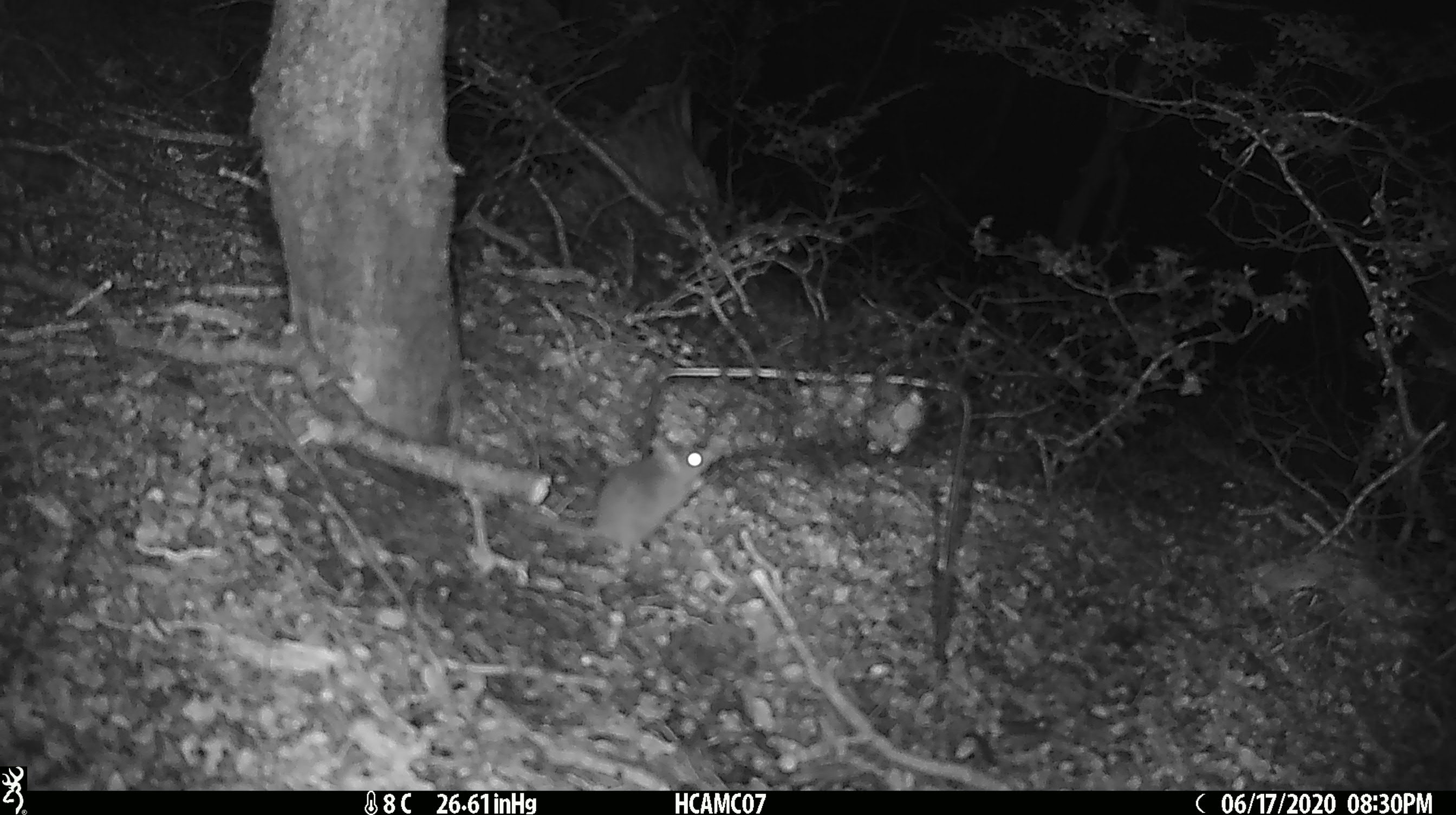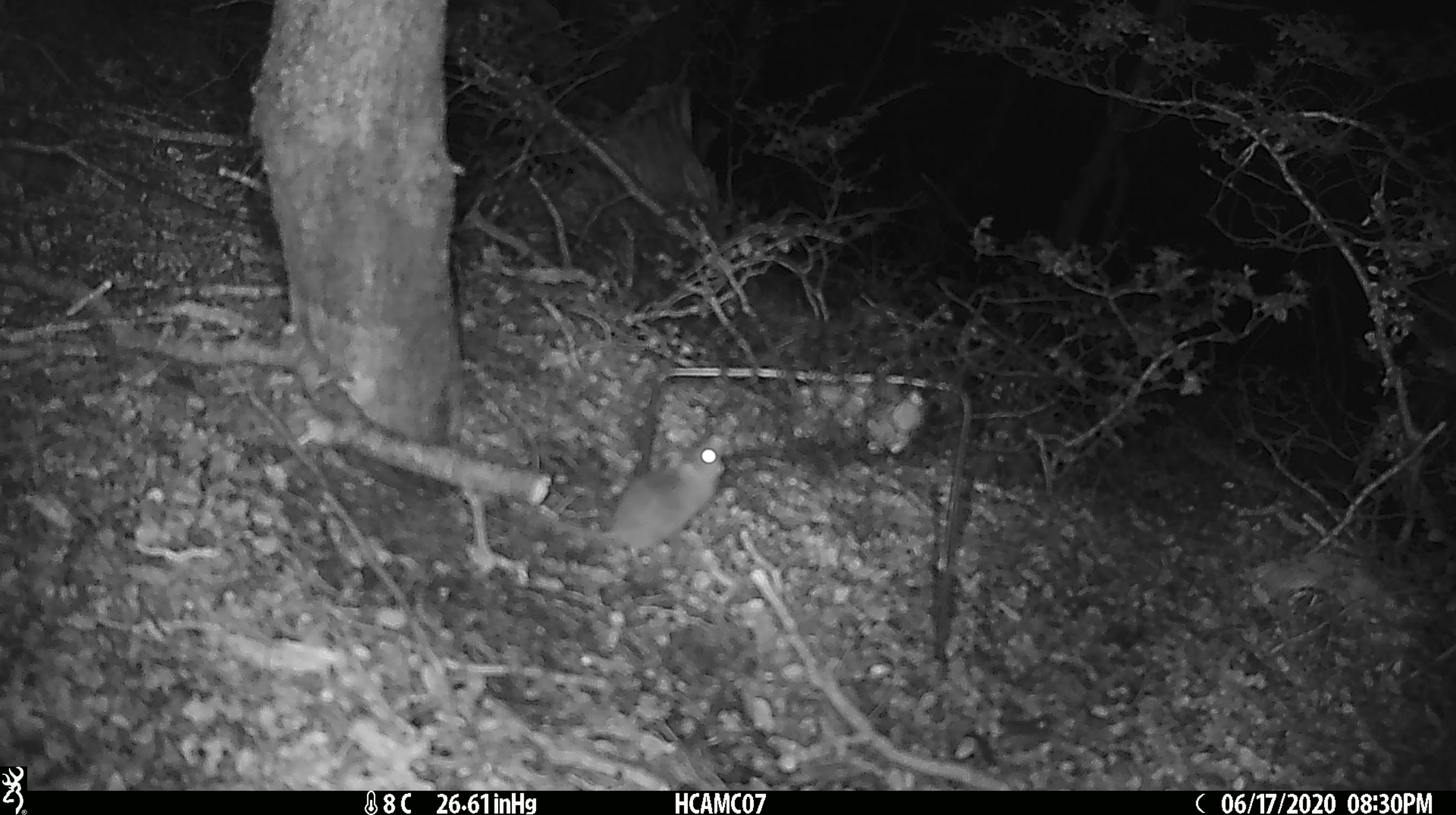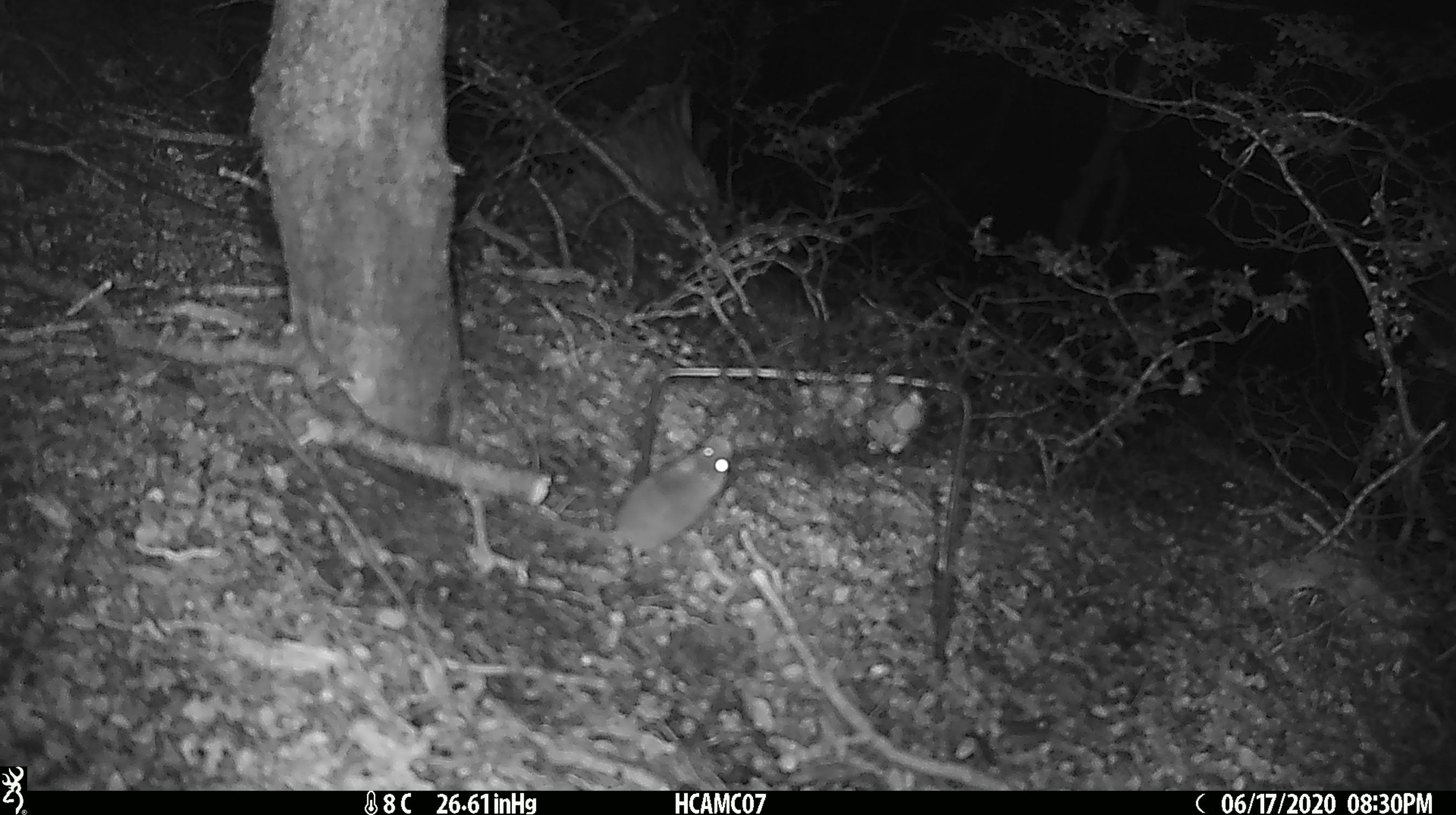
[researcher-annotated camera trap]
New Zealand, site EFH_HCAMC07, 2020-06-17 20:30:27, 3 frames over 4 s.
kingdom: Animalia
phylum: Chordata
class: Mammalia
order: Rodentia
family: Muridae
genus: Mus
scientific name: Mus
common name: mouse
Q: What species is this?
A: Mouse (Mus).